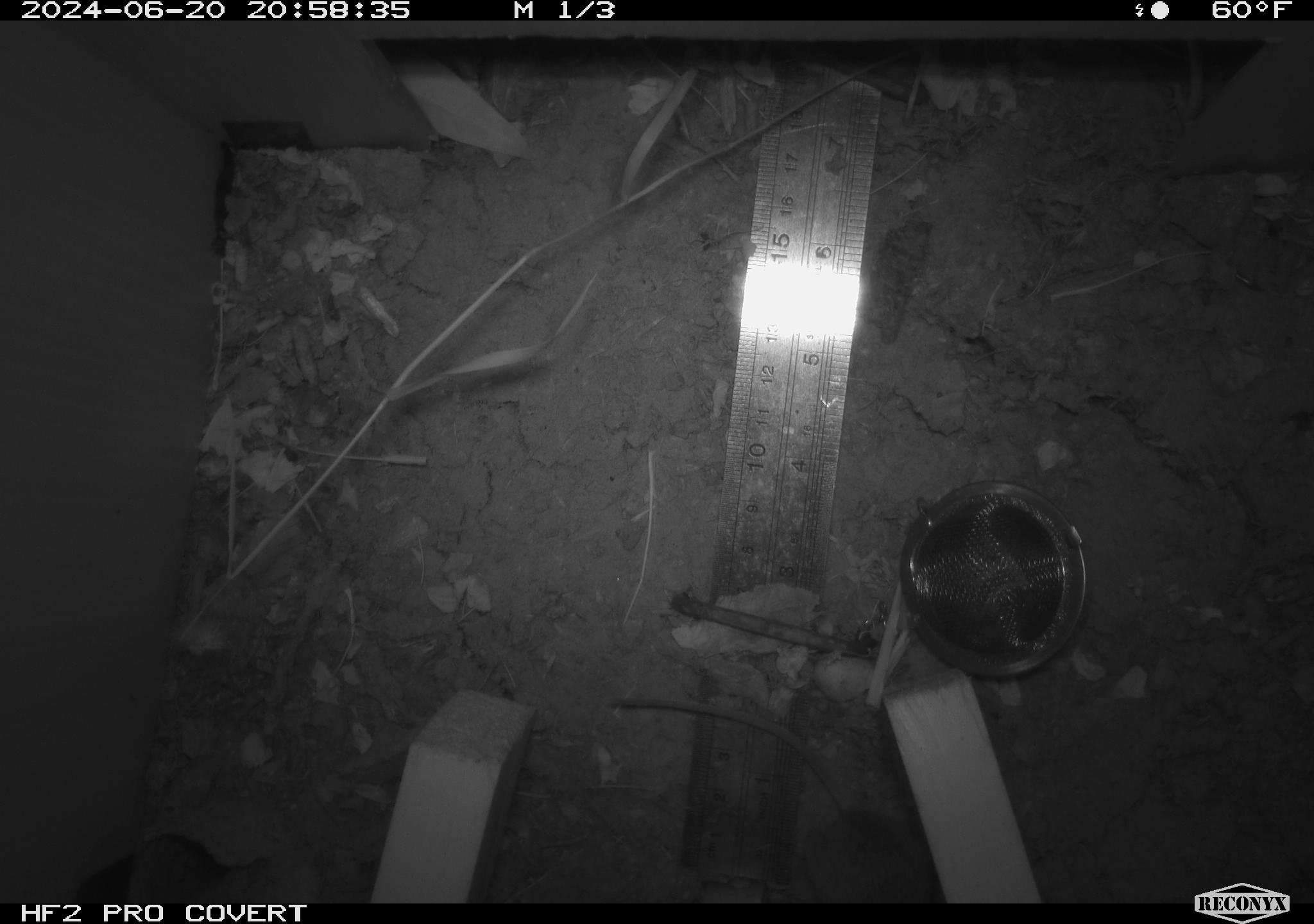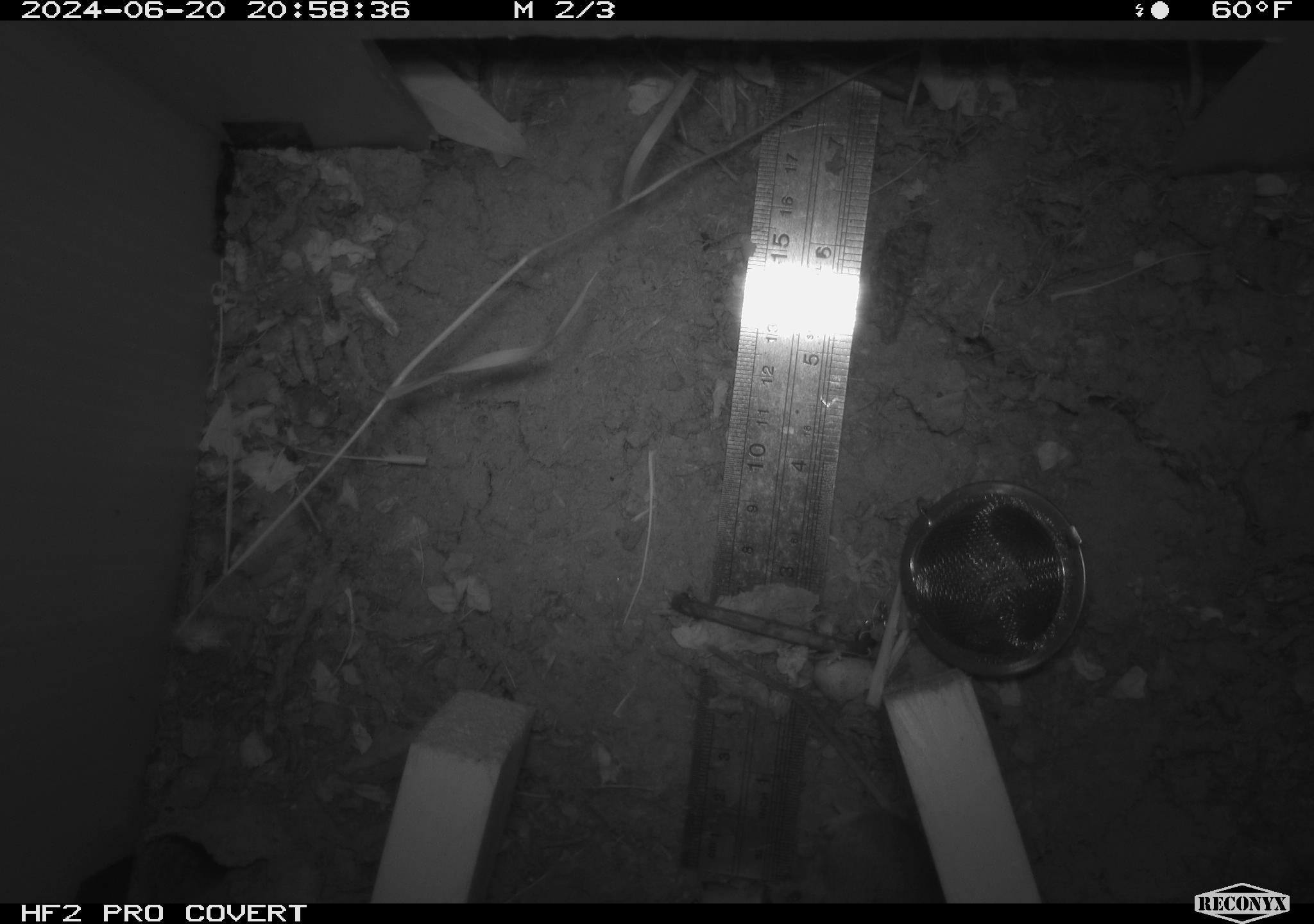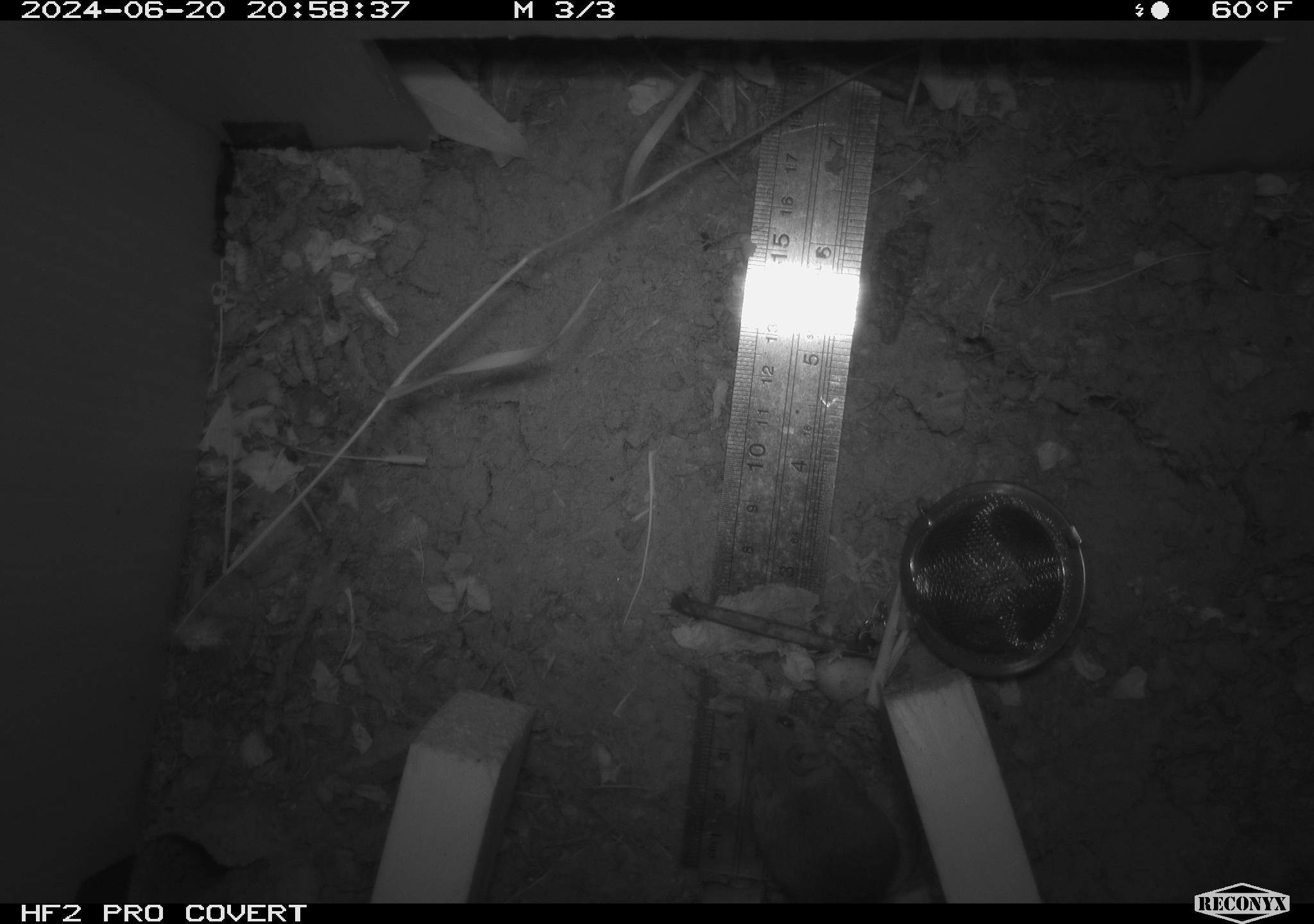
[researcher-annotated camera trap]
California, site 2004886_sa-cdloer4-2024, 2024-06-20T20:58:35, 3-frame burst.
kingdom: Animalia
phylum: Chordata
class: Mammalia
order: Rodentia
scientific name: Rodentia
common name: rodent